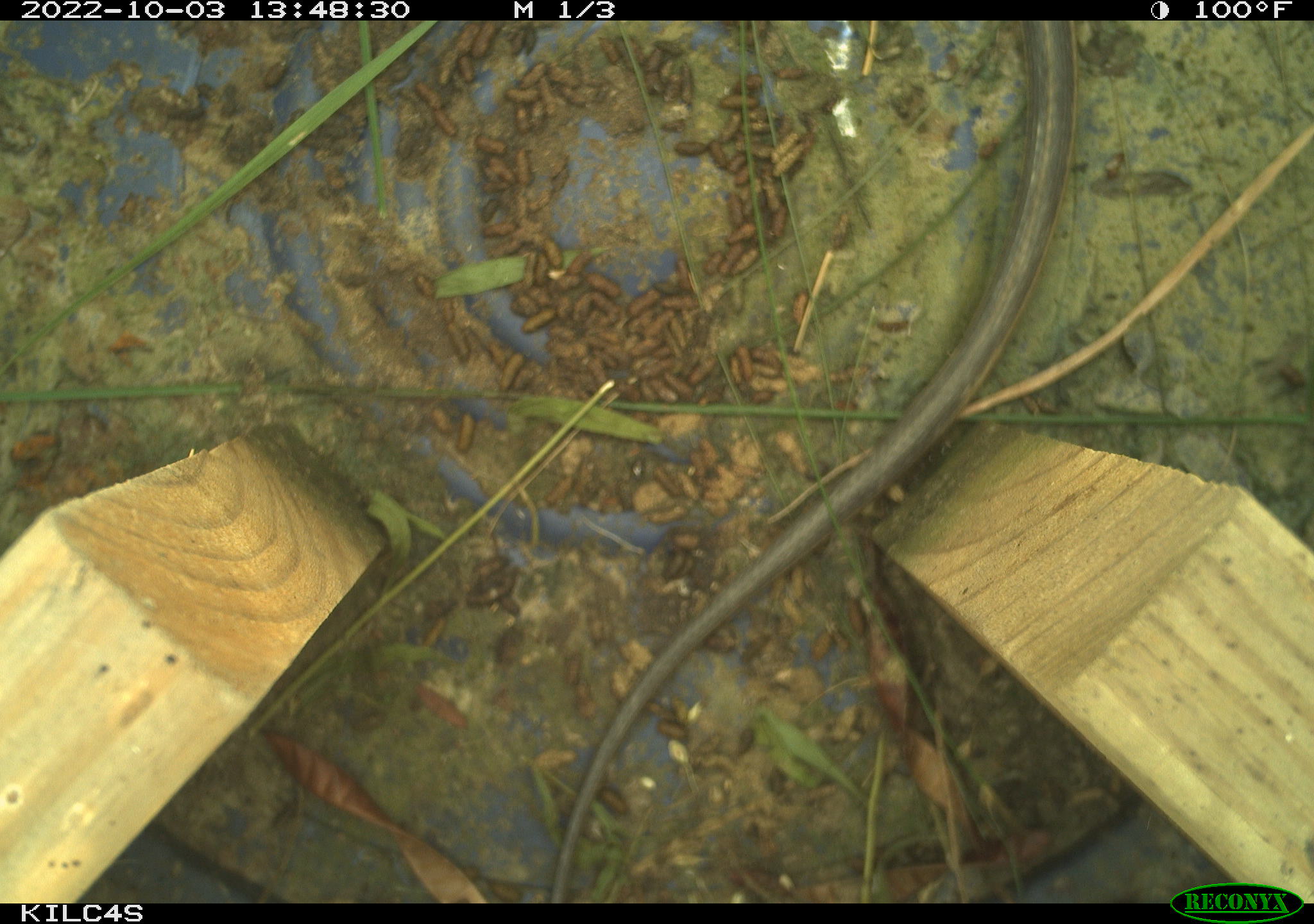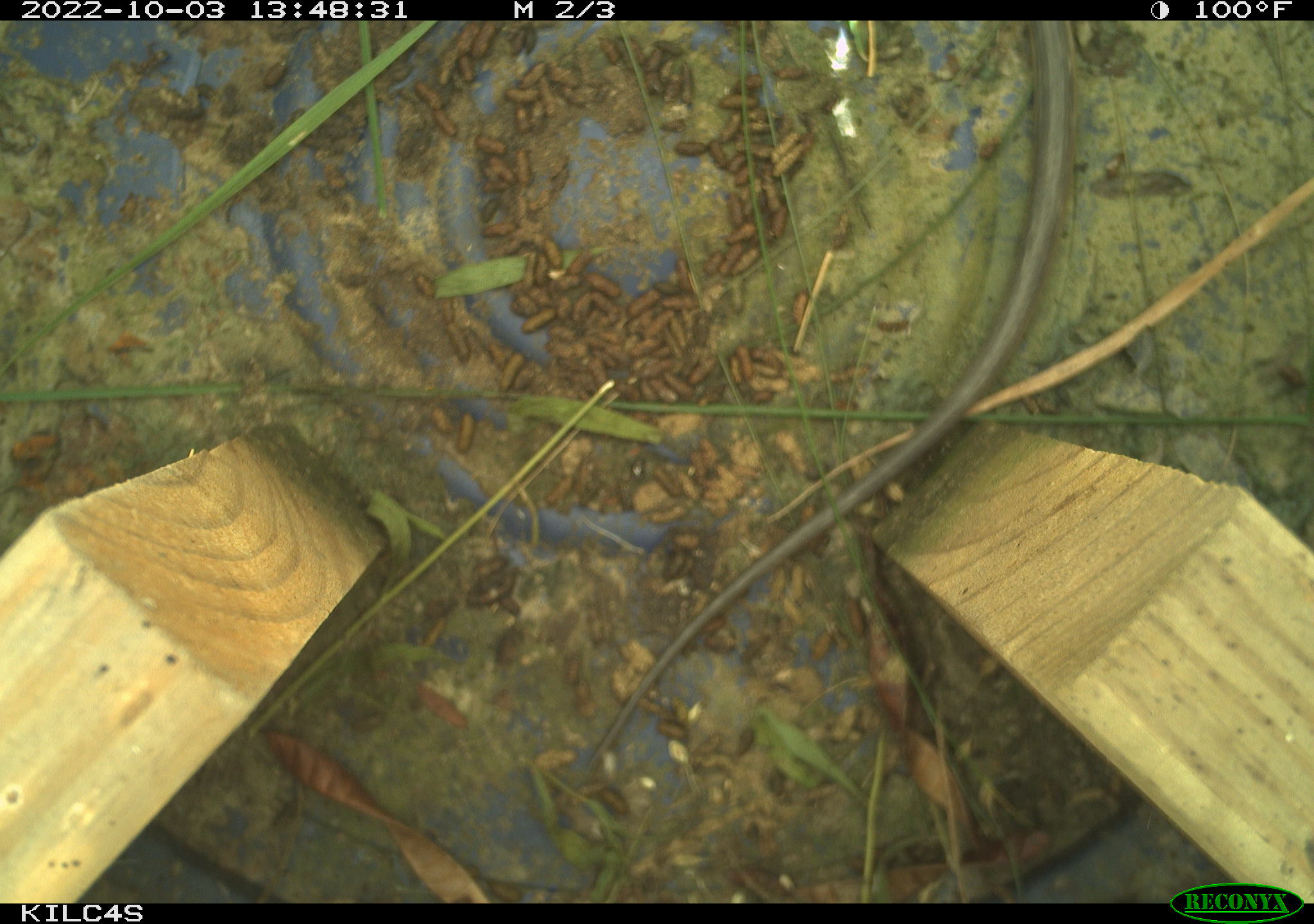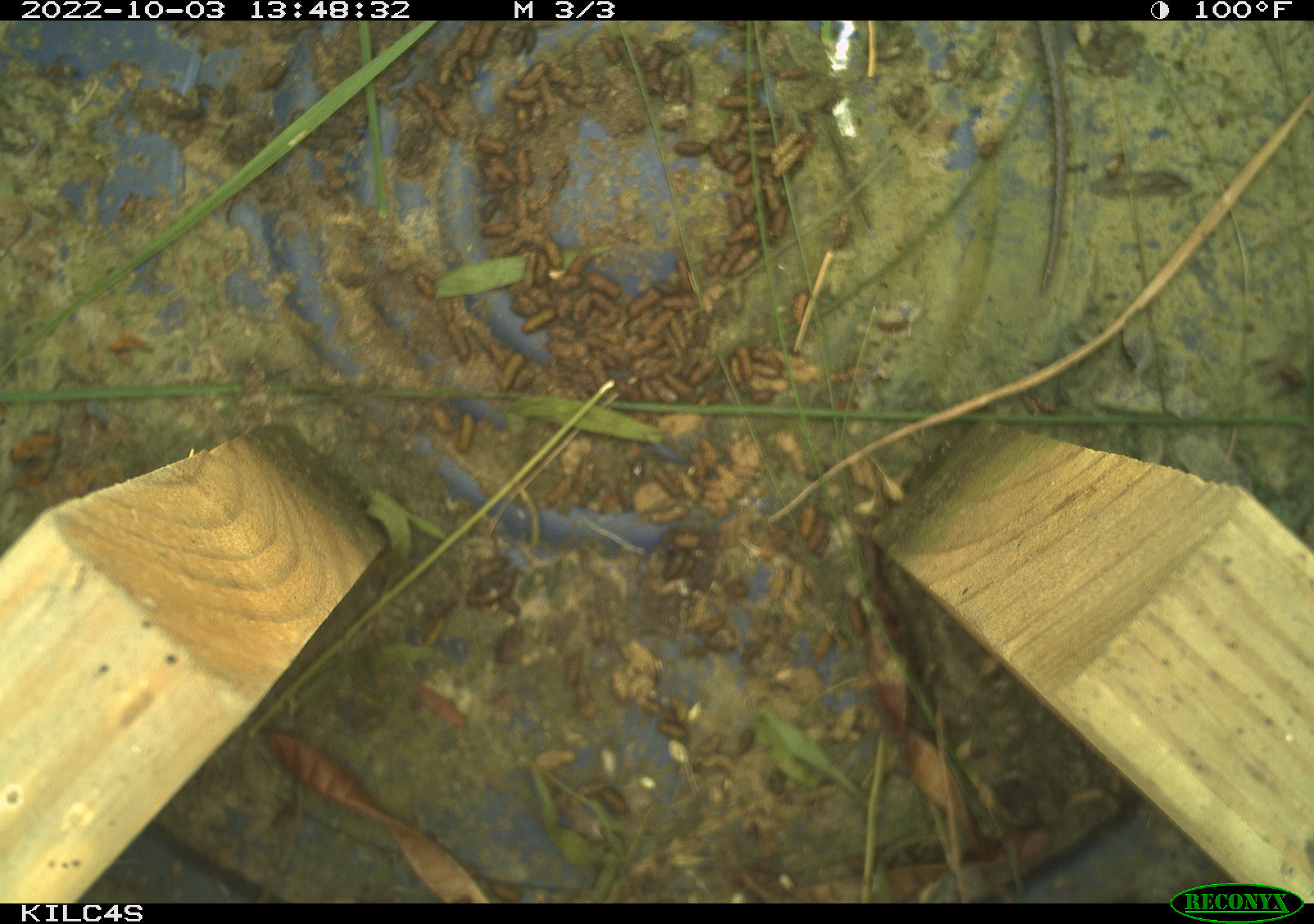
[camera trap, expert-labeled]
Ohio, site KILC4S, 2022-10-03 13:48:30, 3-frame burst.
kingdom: Animalia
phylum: Chordata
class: Reptilia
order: Squamata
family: Colubridae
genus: Thamnophis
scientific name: Thamnophis sirtalis sirtalis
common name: eastern gartersnake